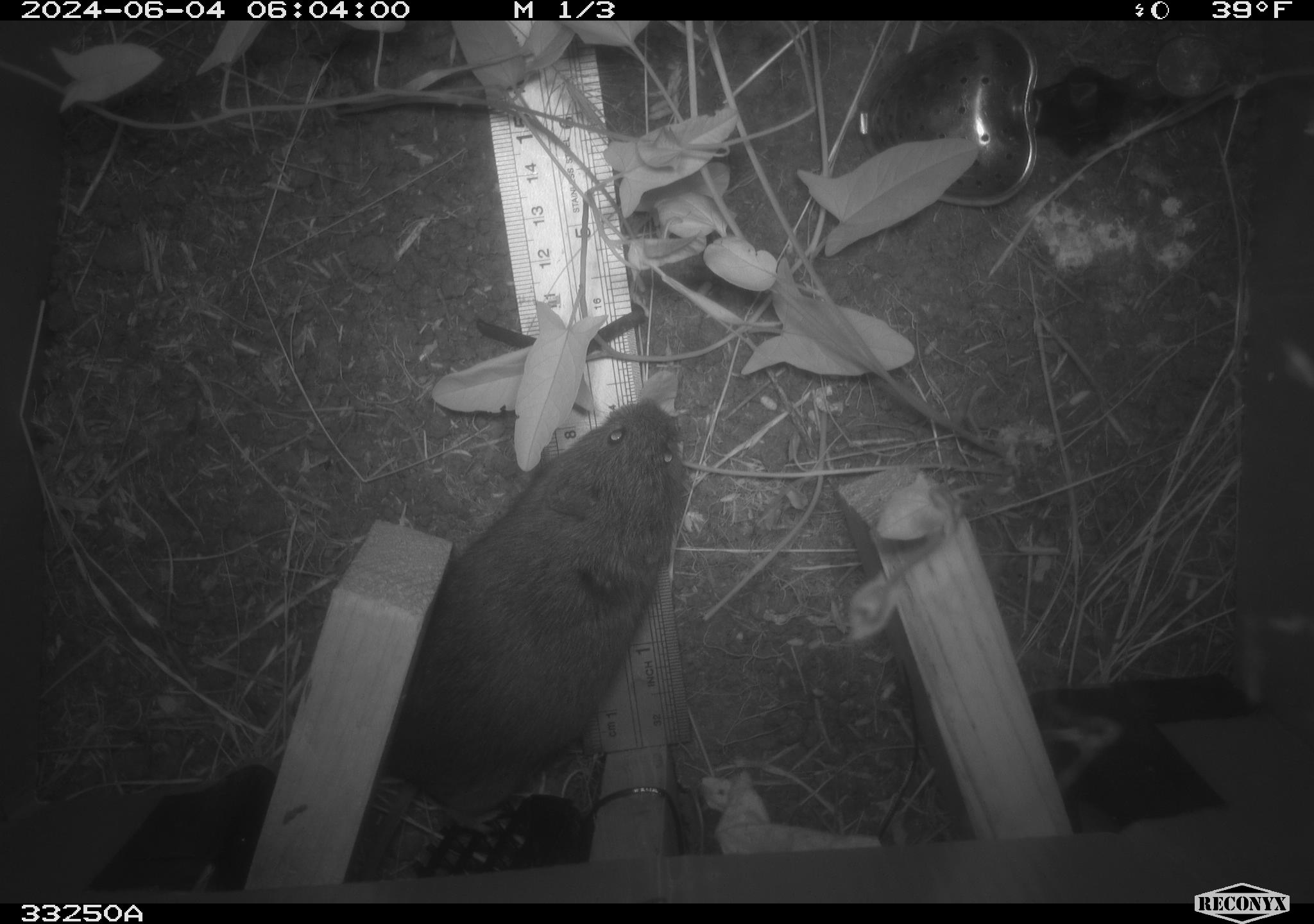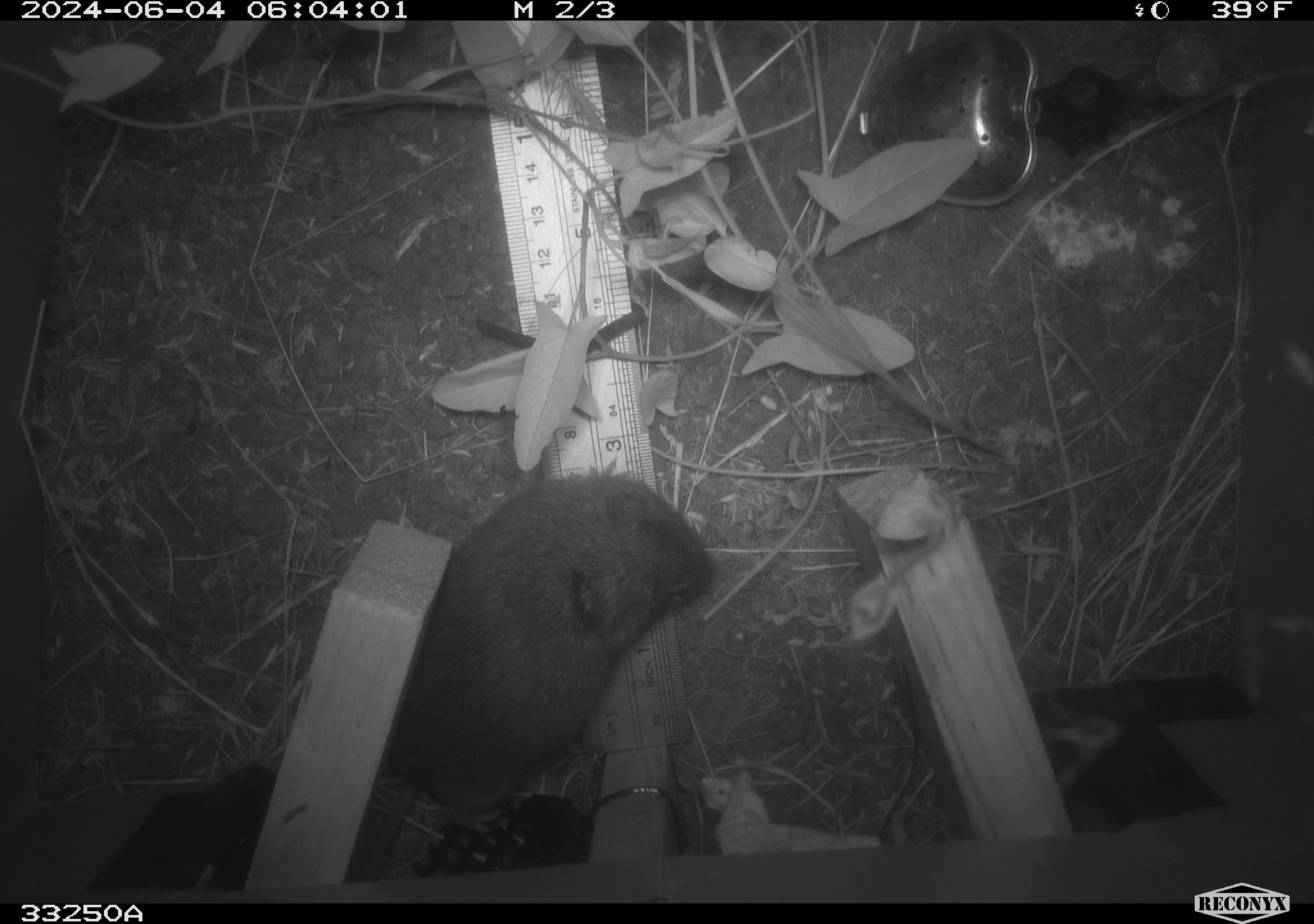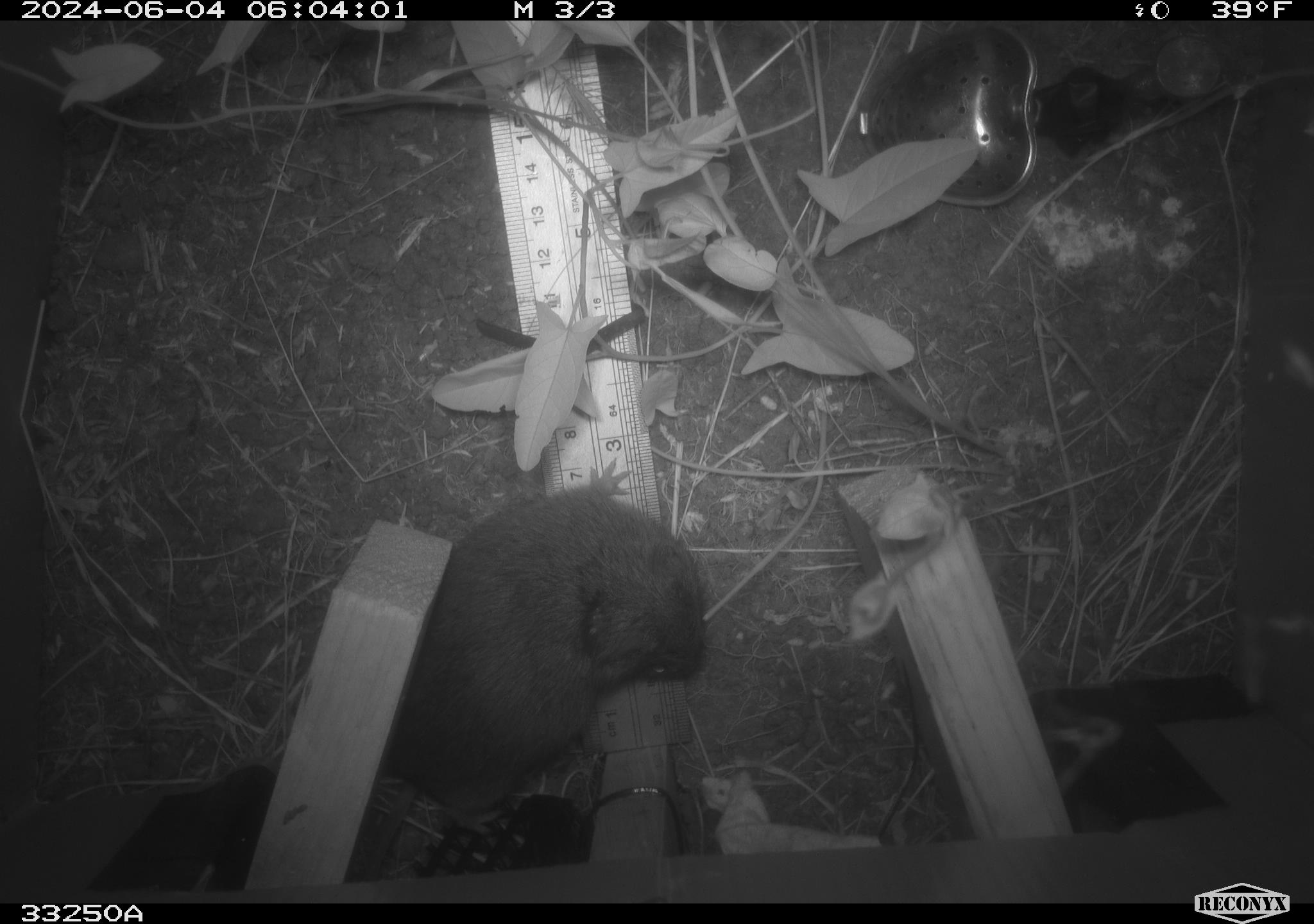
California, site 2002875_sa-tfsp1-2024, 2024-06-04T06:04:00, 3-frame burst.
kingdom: Animalia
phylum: Chordata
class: Mammalia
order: Rodentia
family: Cricetidae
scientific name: Arvicolinae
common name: voles, lemmings, and muskrats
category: arvicolinae subfamily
Arvicolinae subfamily (voles, lemmings, and muskrats) (Arvicolinae).